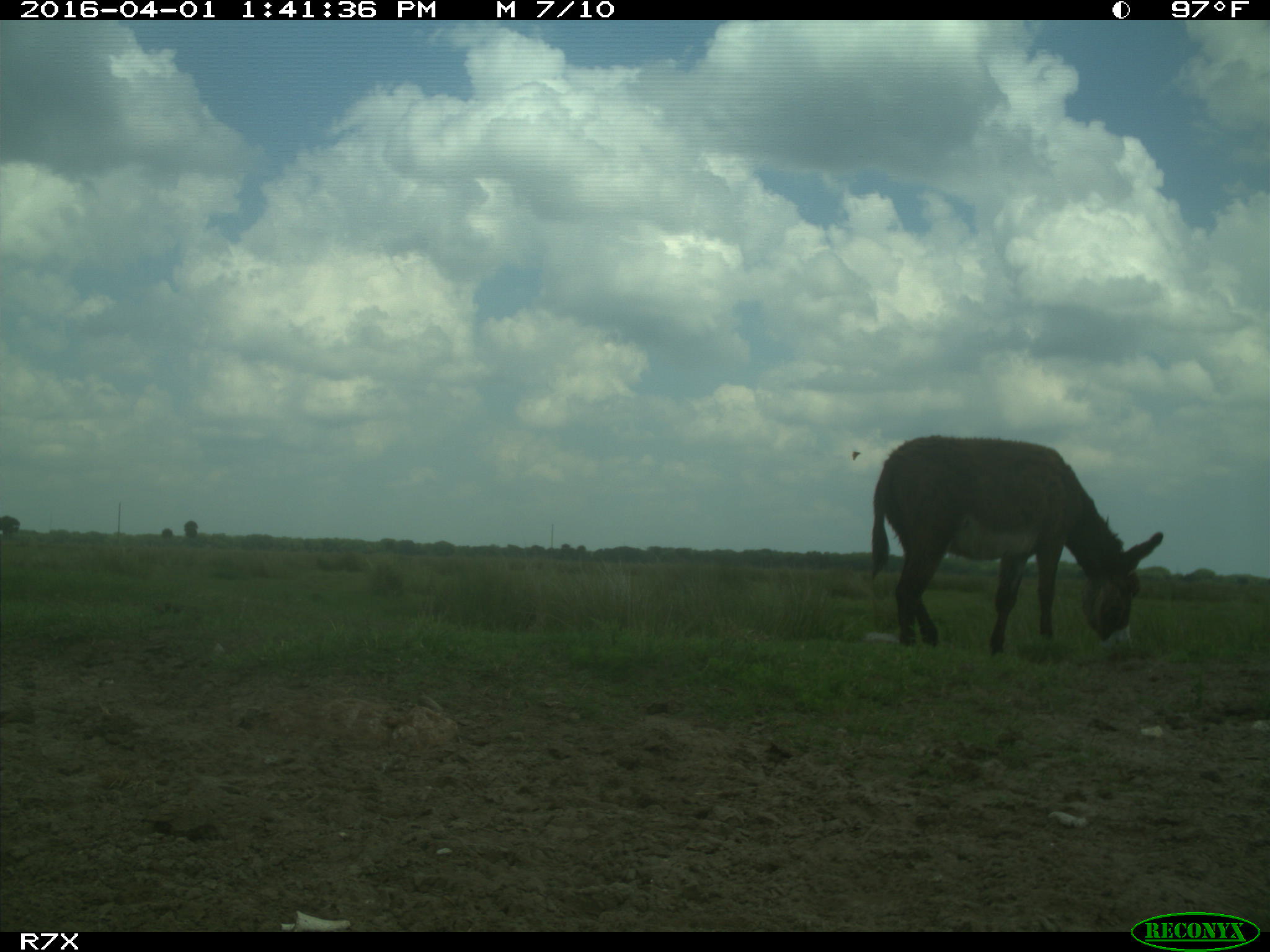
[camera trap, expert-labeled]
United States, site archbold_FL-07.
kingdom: Animalia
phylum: Chordata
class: Aves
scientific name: Aves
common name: birds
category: unidentified bird